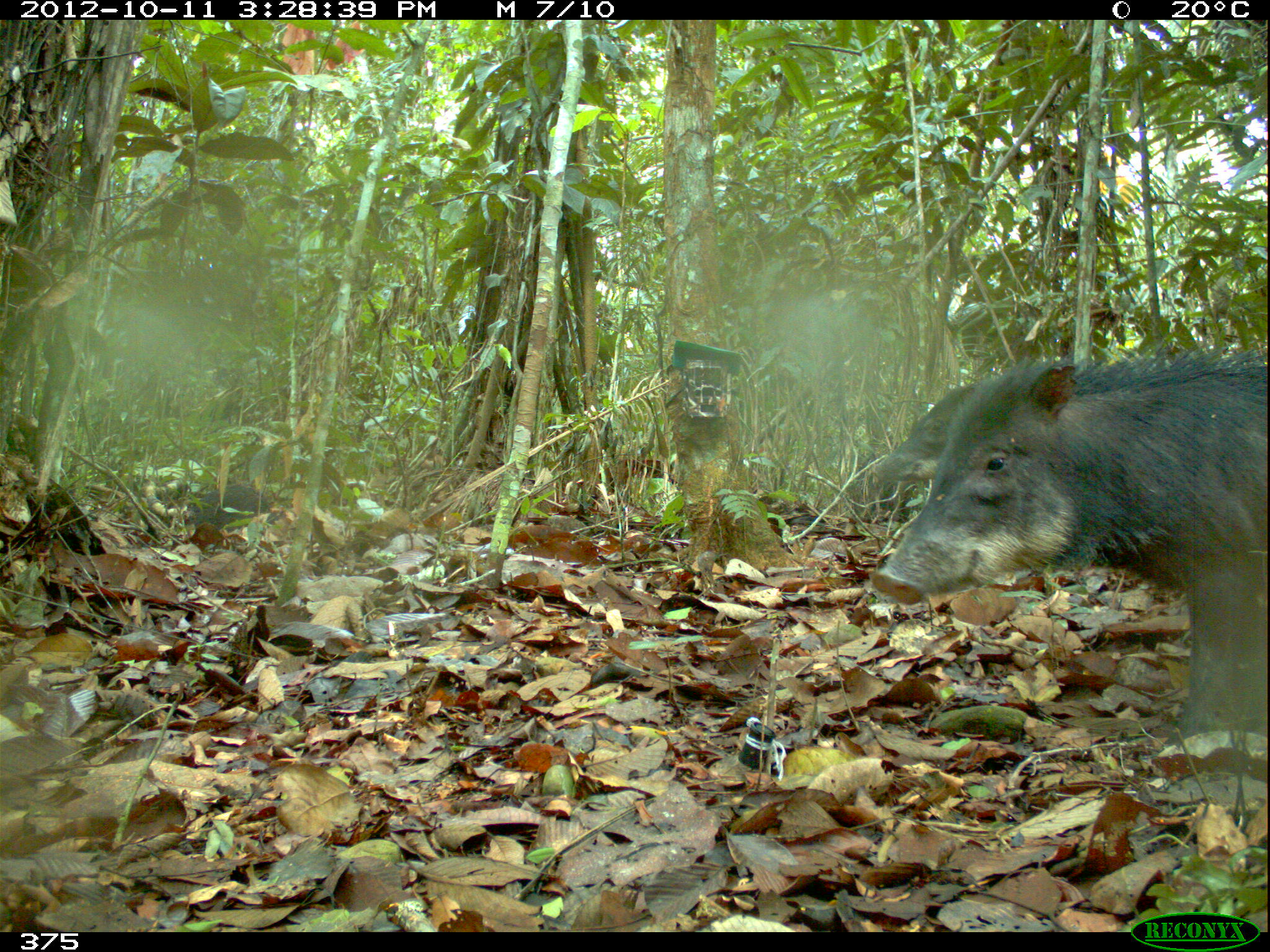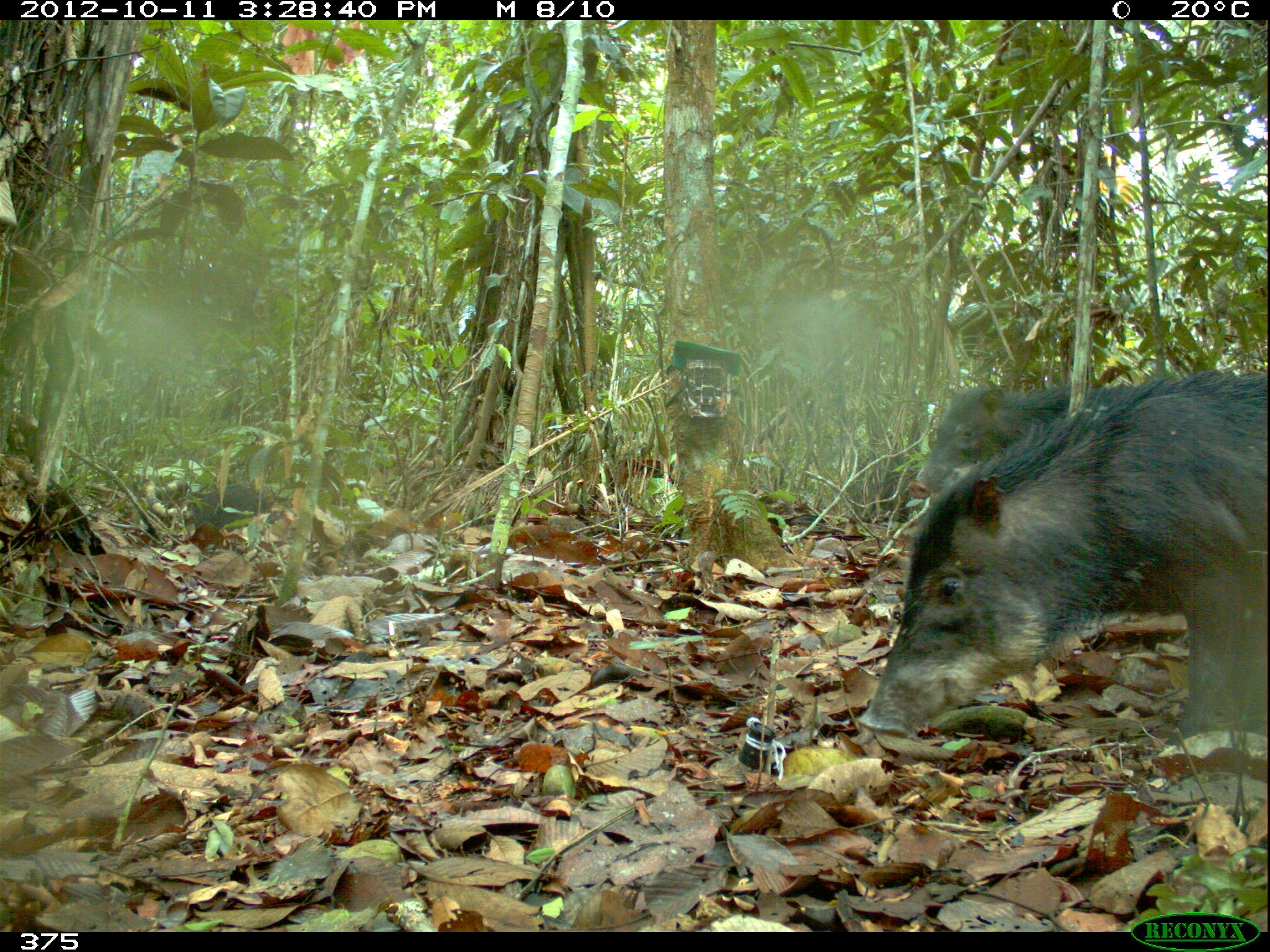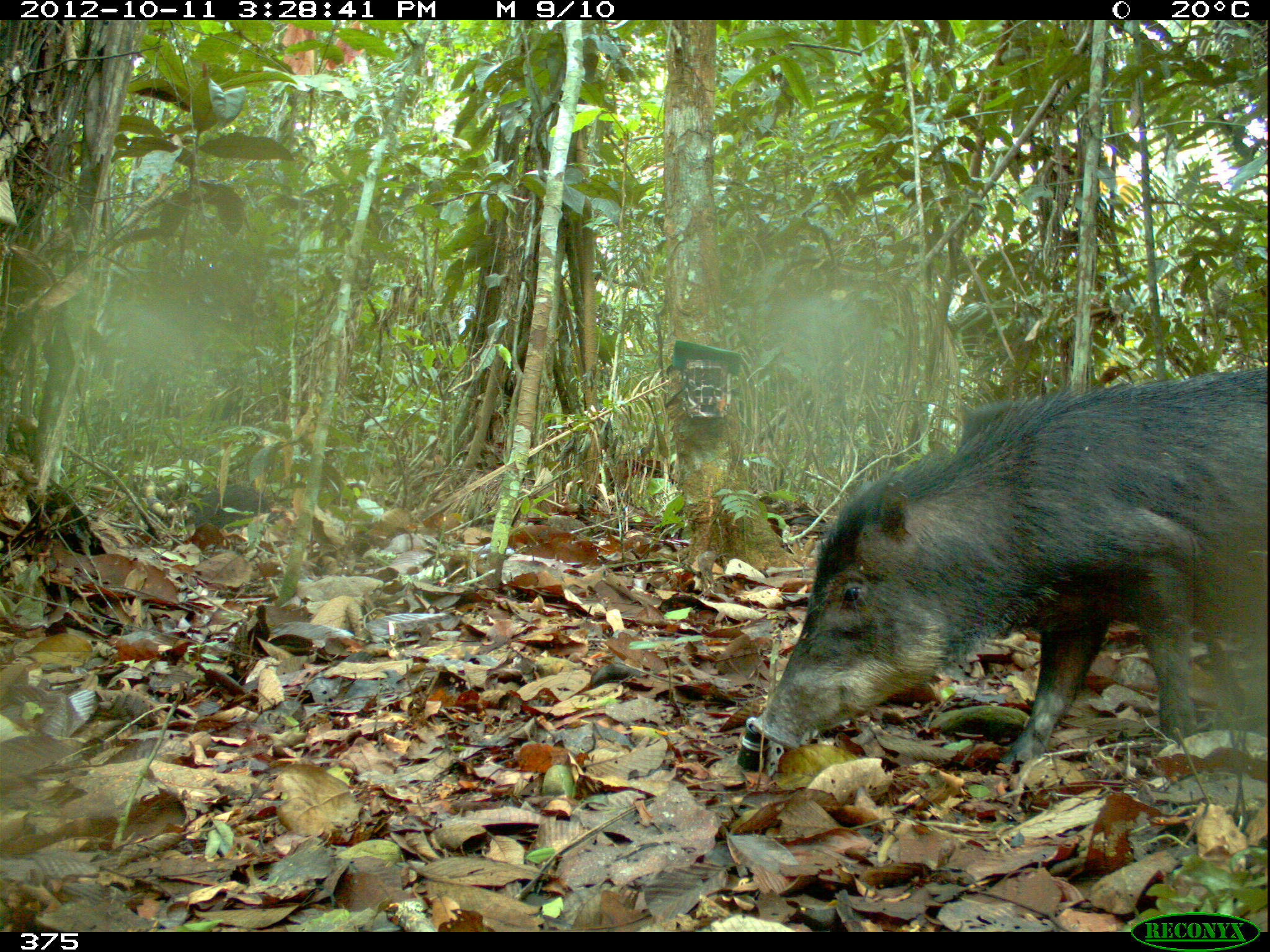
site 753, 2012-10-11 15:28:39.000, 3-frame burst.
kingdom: Animalia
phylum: Chordata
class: Mammalia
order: Artiodactyla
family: Tayassuidae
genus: Tayassu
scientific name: Tayassu pecari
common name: white-lipped peccary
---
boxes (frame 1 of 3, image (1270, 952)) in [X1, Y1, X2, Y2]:
tayassu pecari: [869, 351, 1267, 744]; [872, 387, 978, 482]